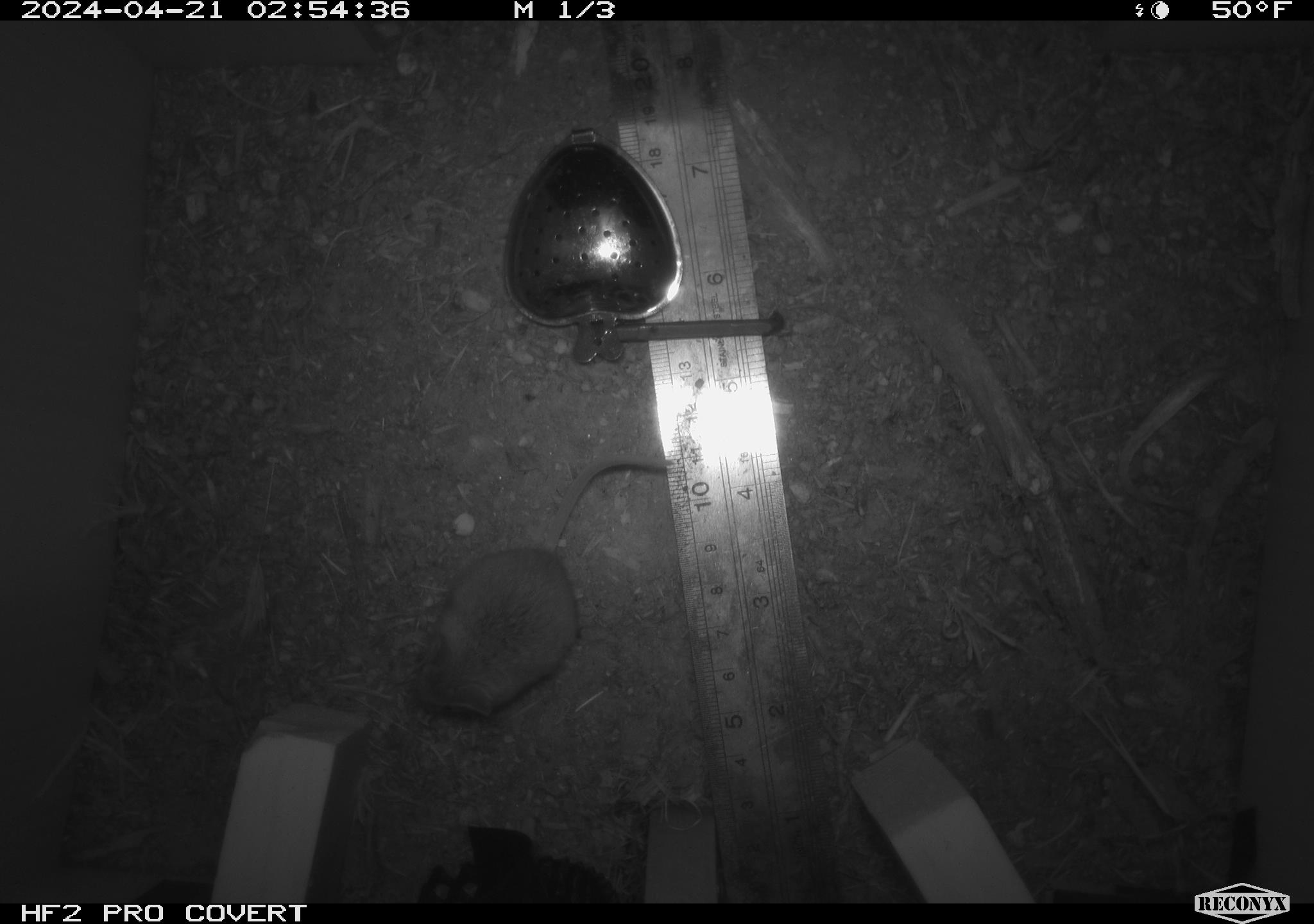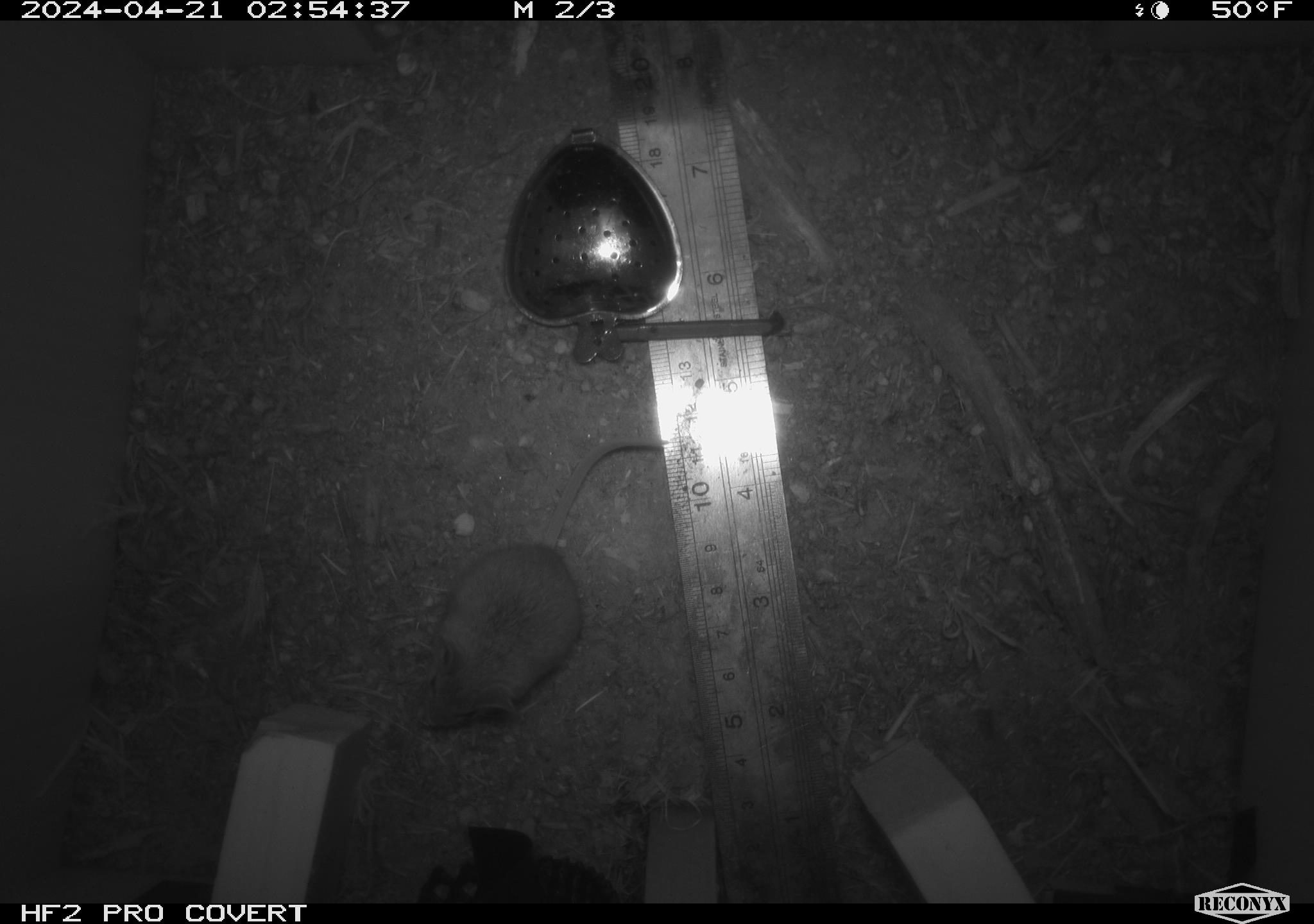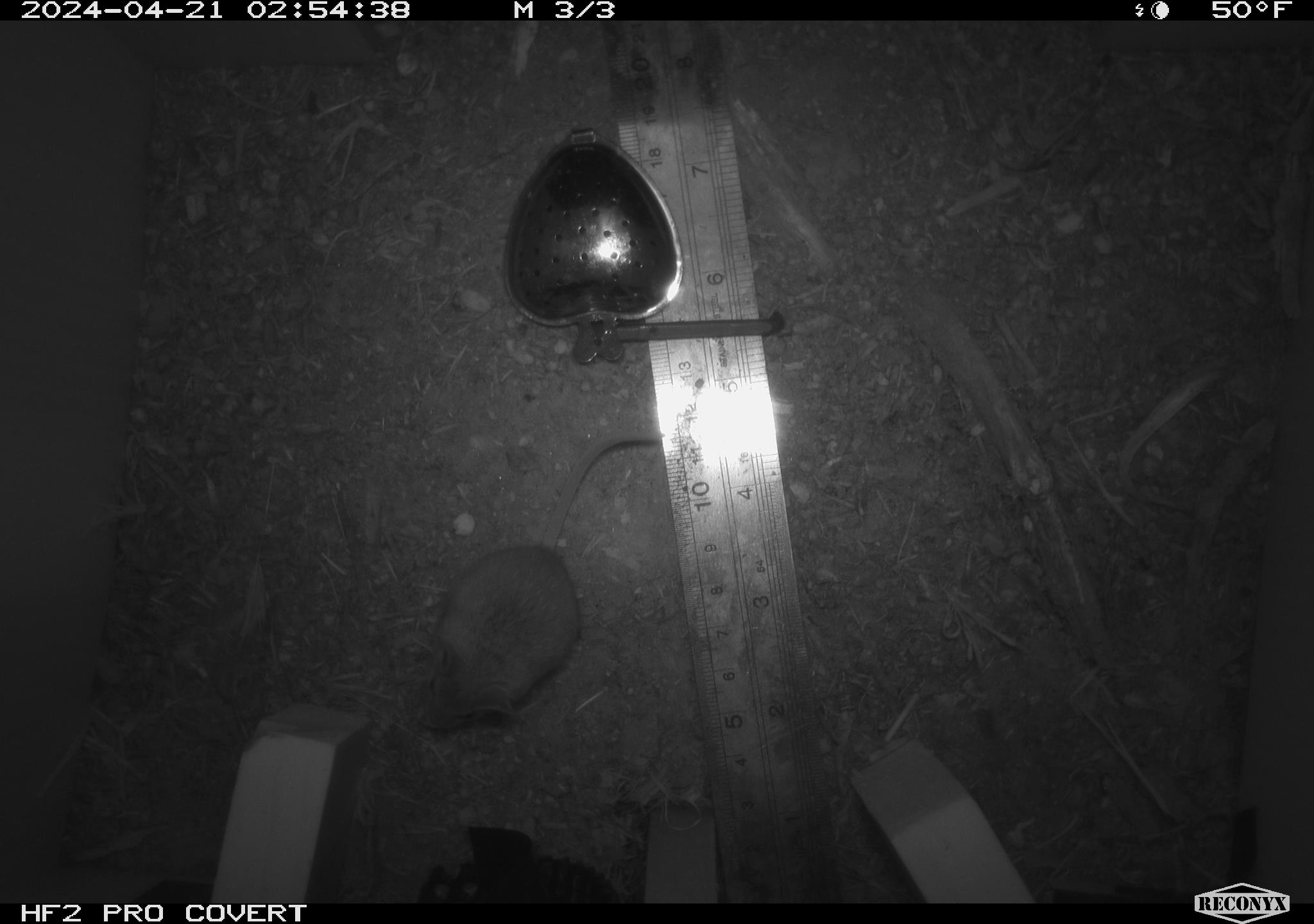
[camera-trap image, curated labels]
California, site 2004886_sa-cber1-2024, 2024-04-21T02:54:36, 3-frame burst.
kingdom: Animalia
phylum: Chordata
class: Mammalia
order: Rodentia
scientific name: Rodentia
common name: mouse species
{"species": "mouse species (Rodentia)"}